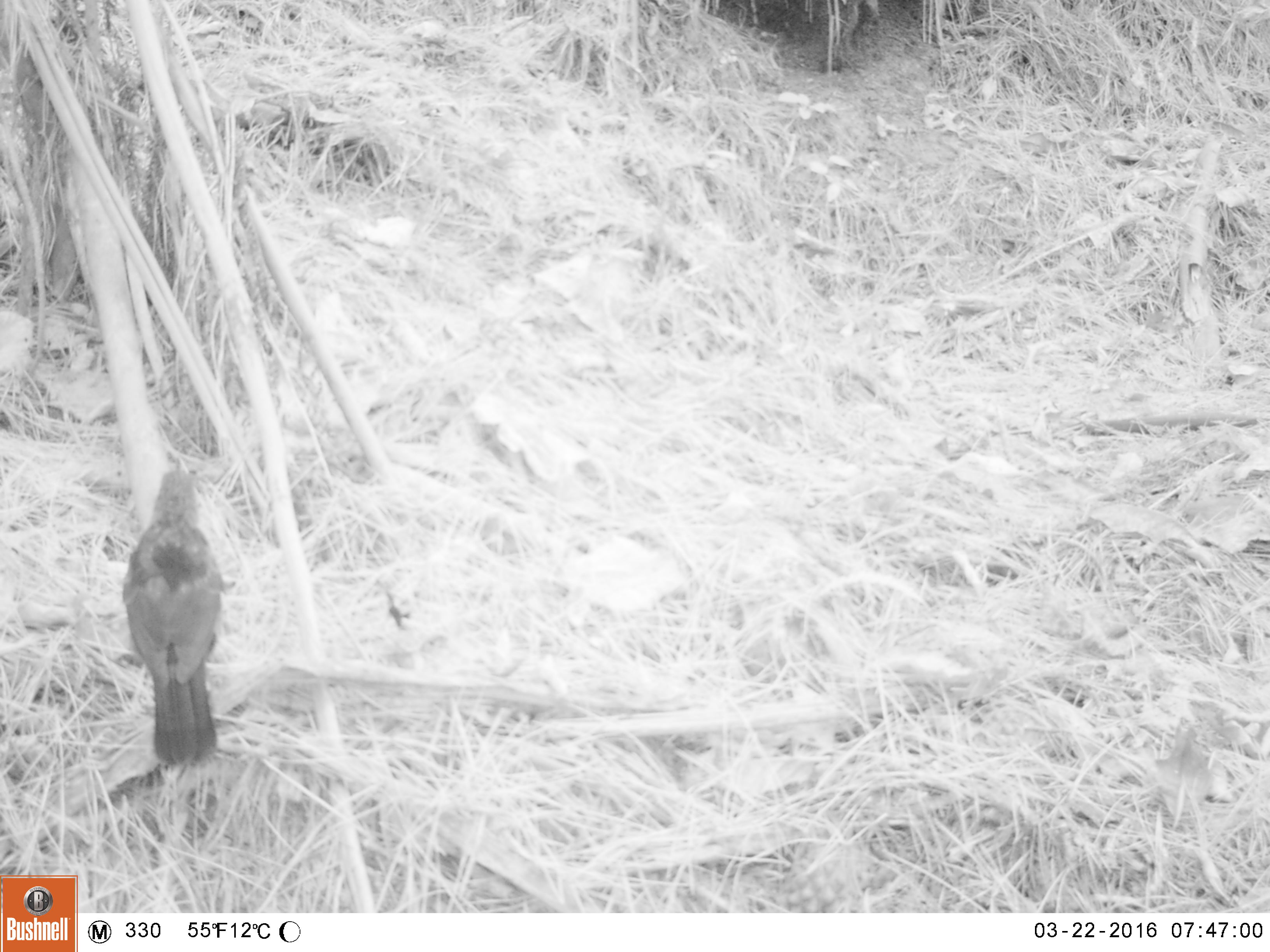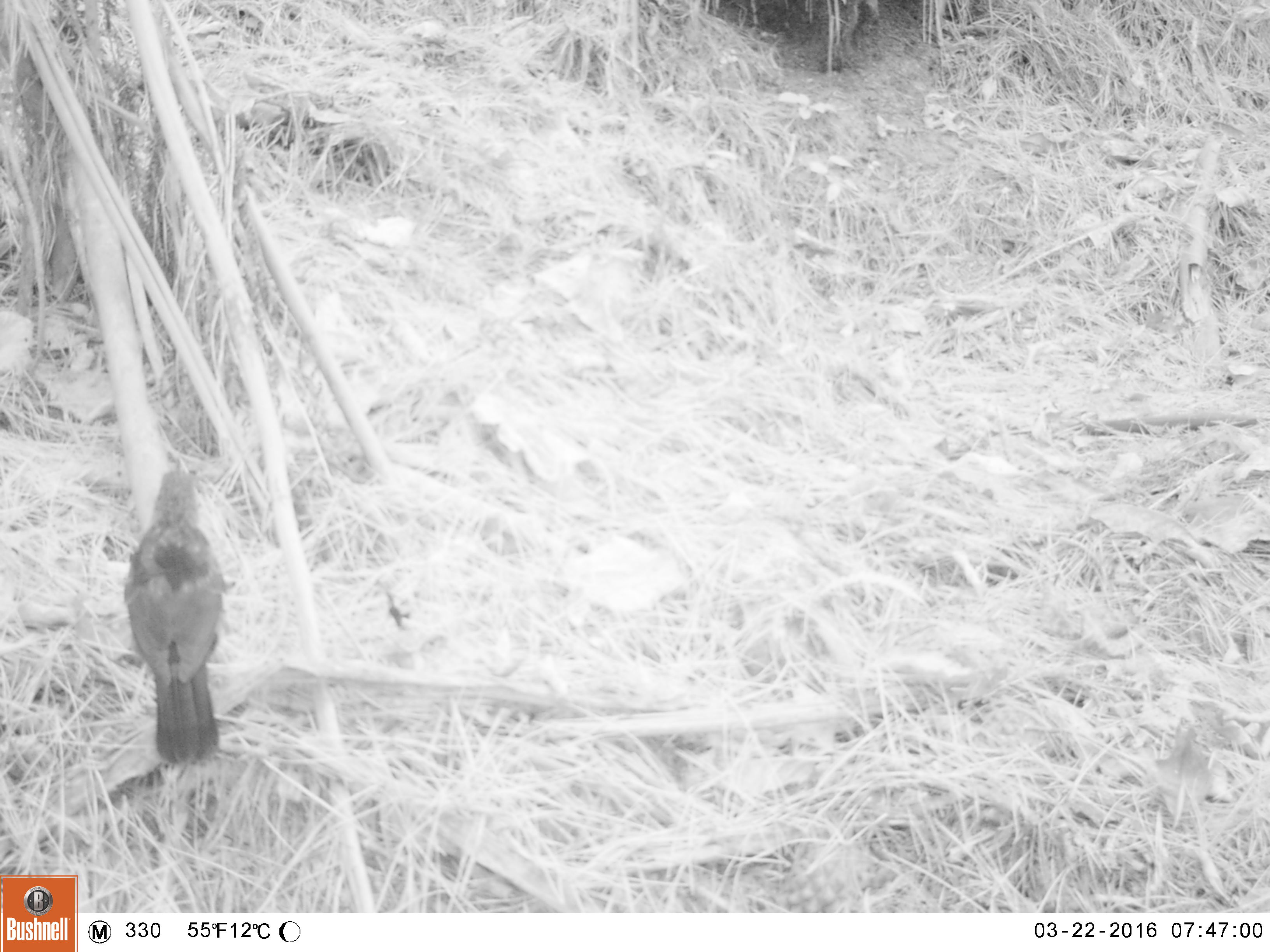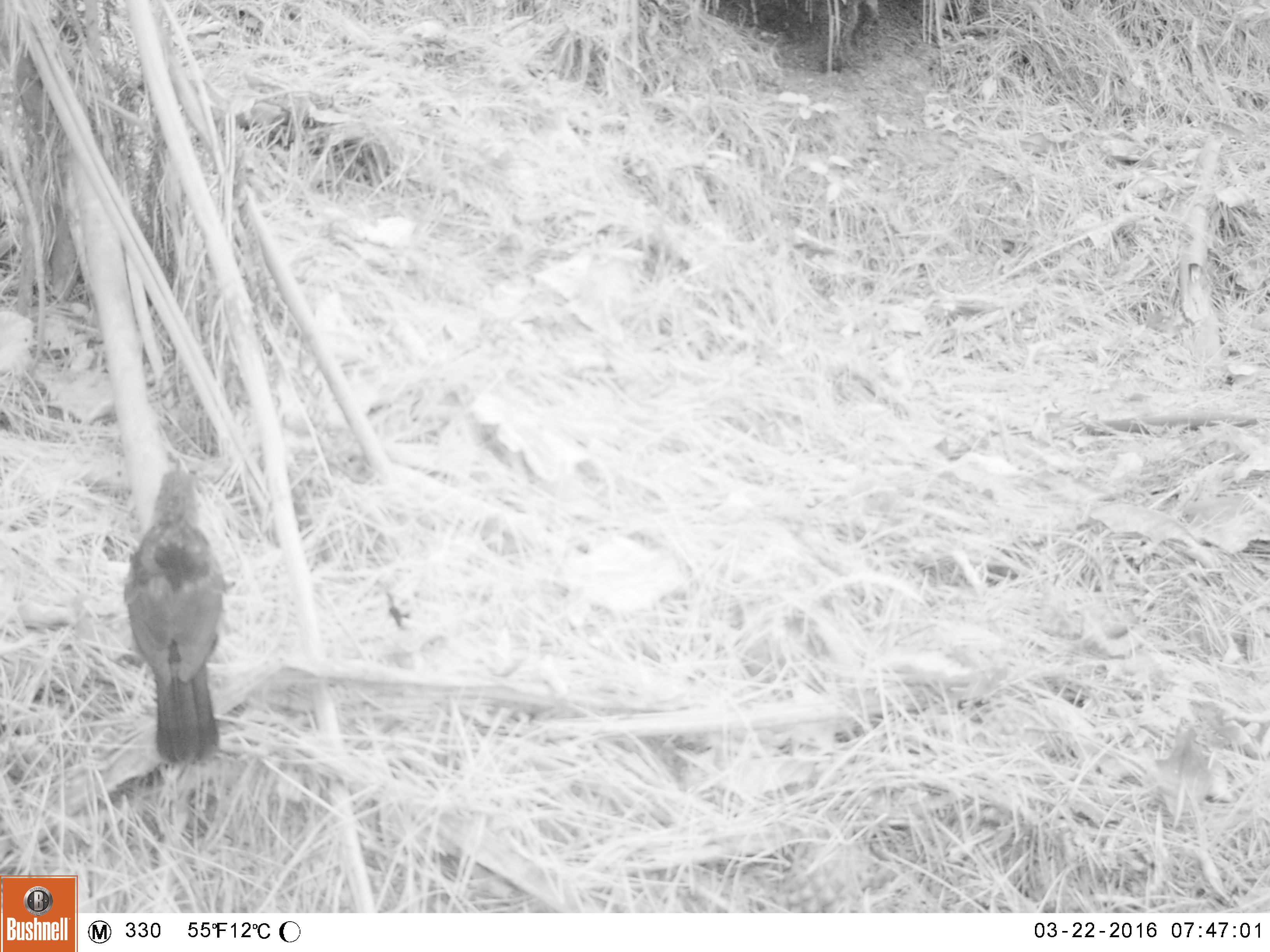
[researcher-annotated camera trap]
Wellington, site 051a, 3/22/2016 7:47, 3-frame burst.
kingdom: Animalia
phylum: Chordata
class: Aves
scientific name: Aves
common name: bird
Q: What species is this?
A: Bird (Aves).